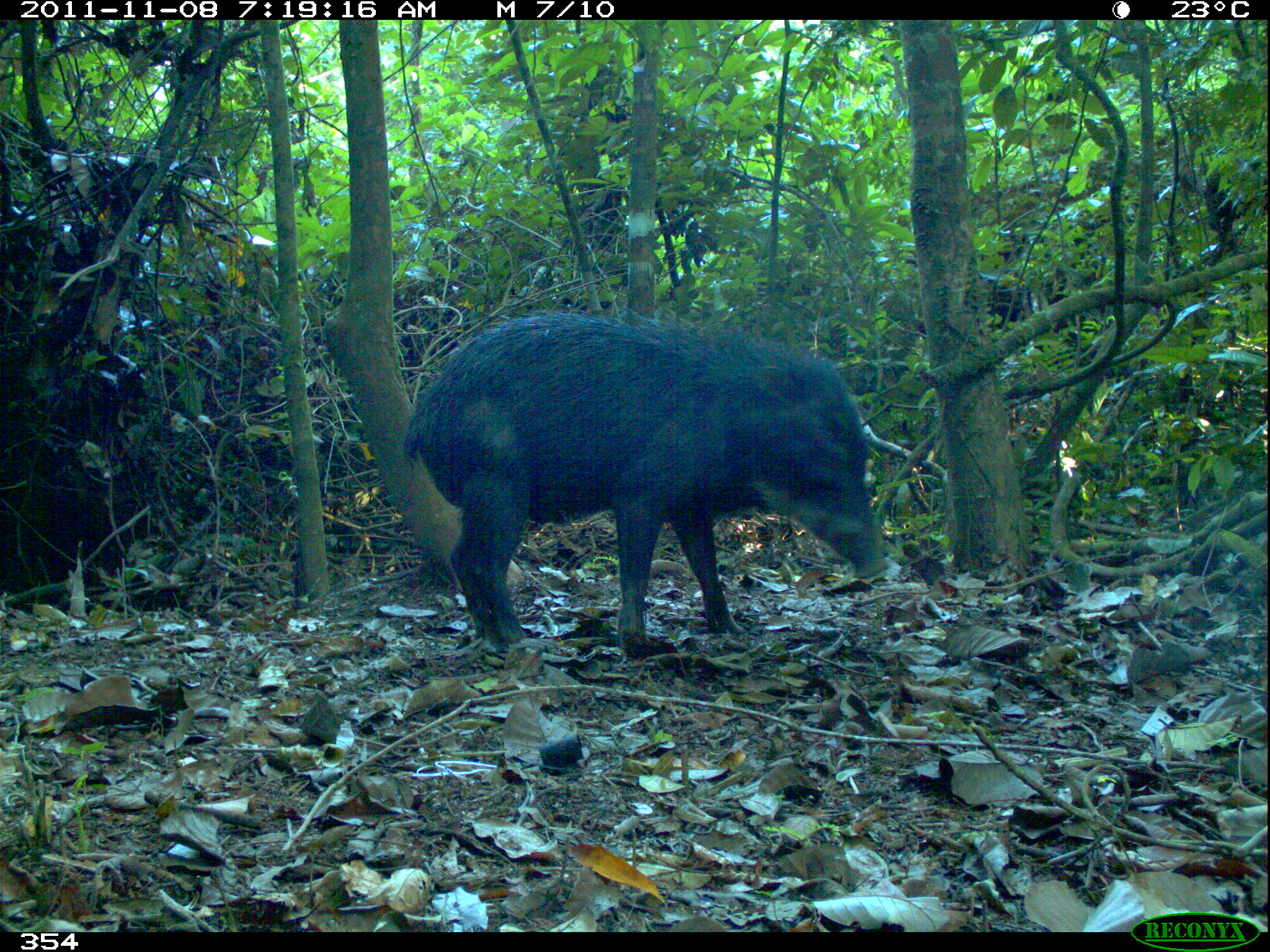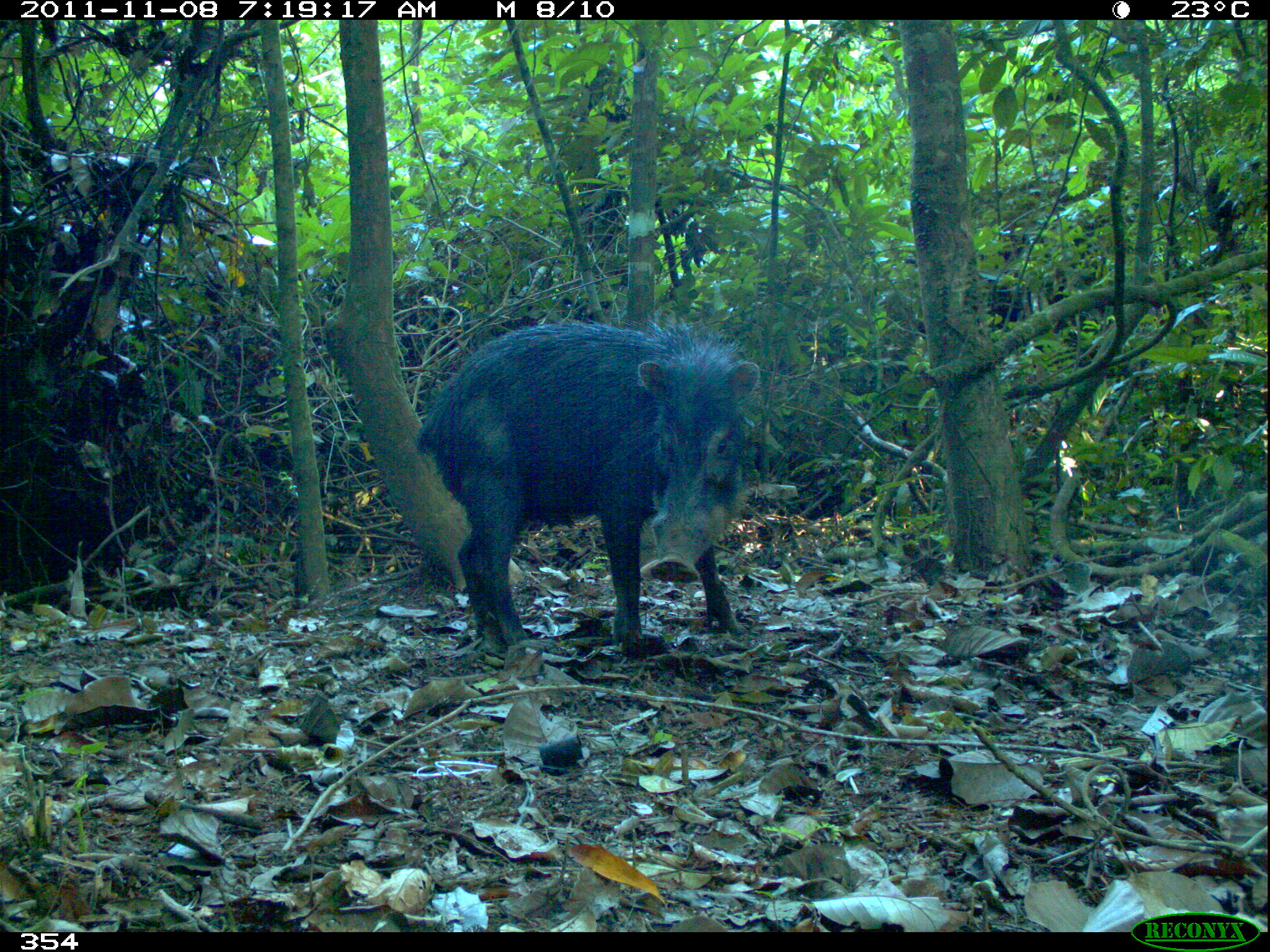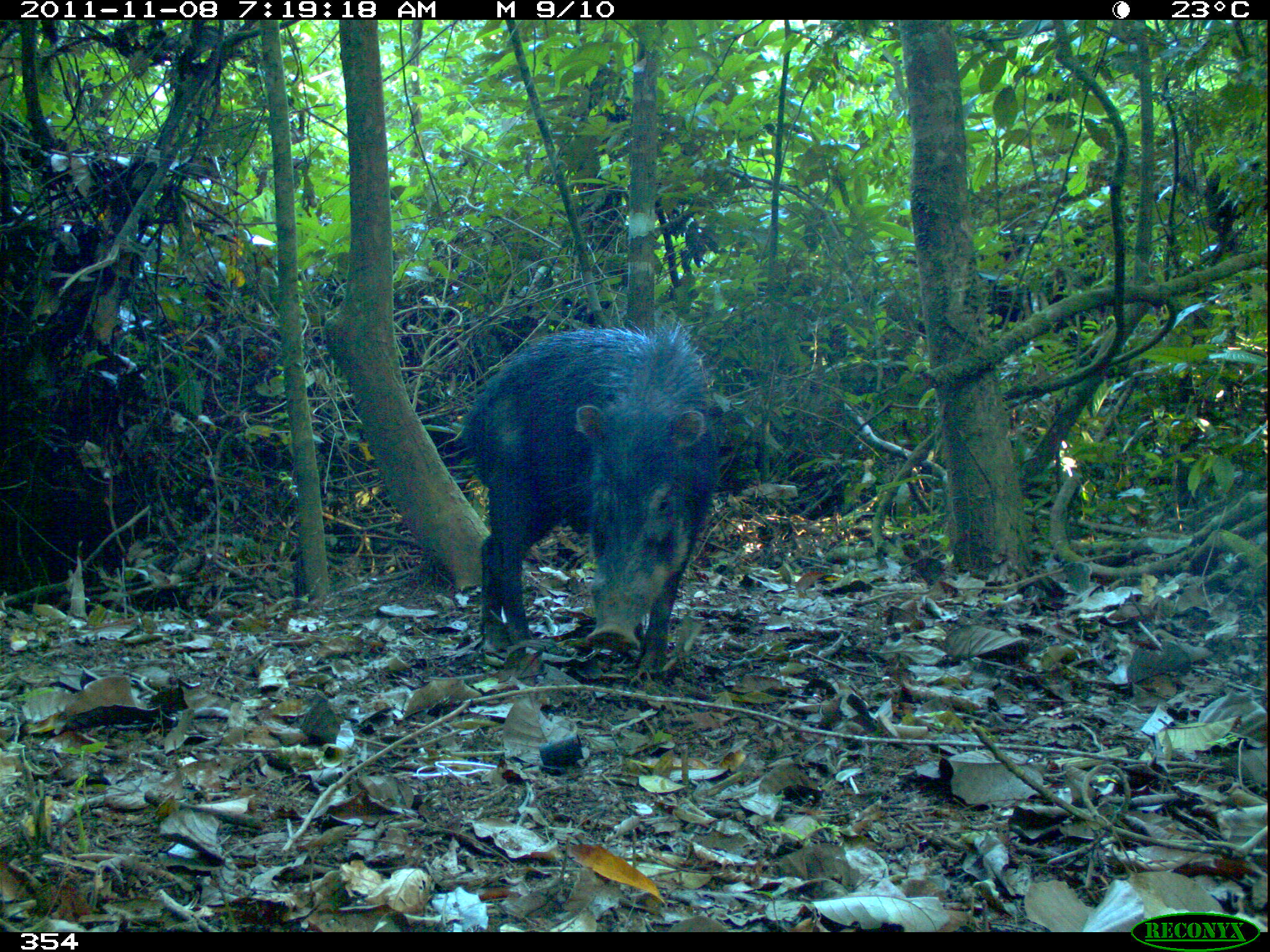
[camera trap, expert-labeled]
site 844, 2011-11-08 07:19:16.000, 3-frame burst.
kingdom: Animalia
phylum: Chordata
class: Mammalia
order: Artiodactyla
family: Tayassuidae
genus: Tayassu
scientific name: Tayassu pecari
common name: white-lipped peccary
Tayassu pecari (white-lipped peccary).